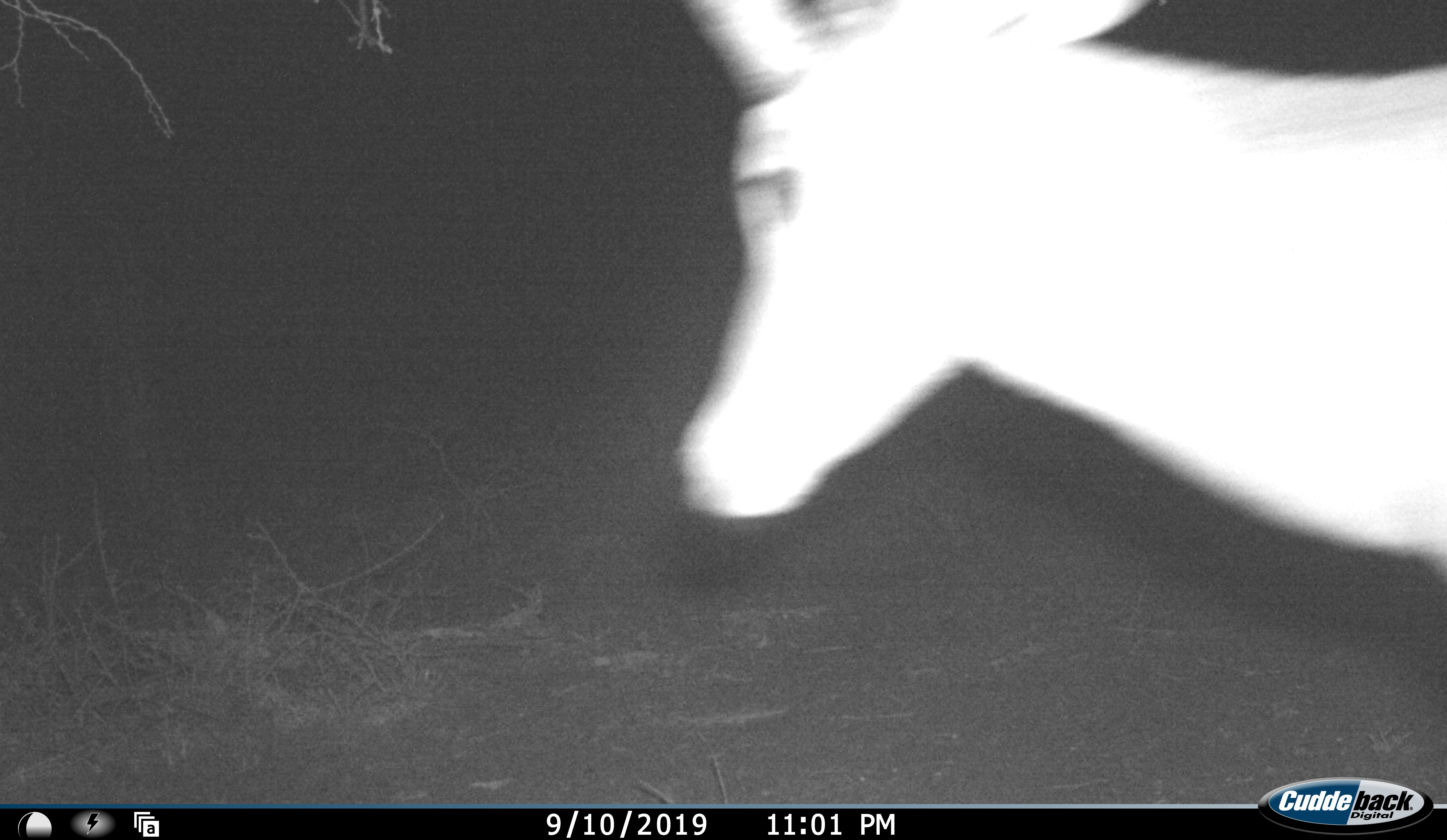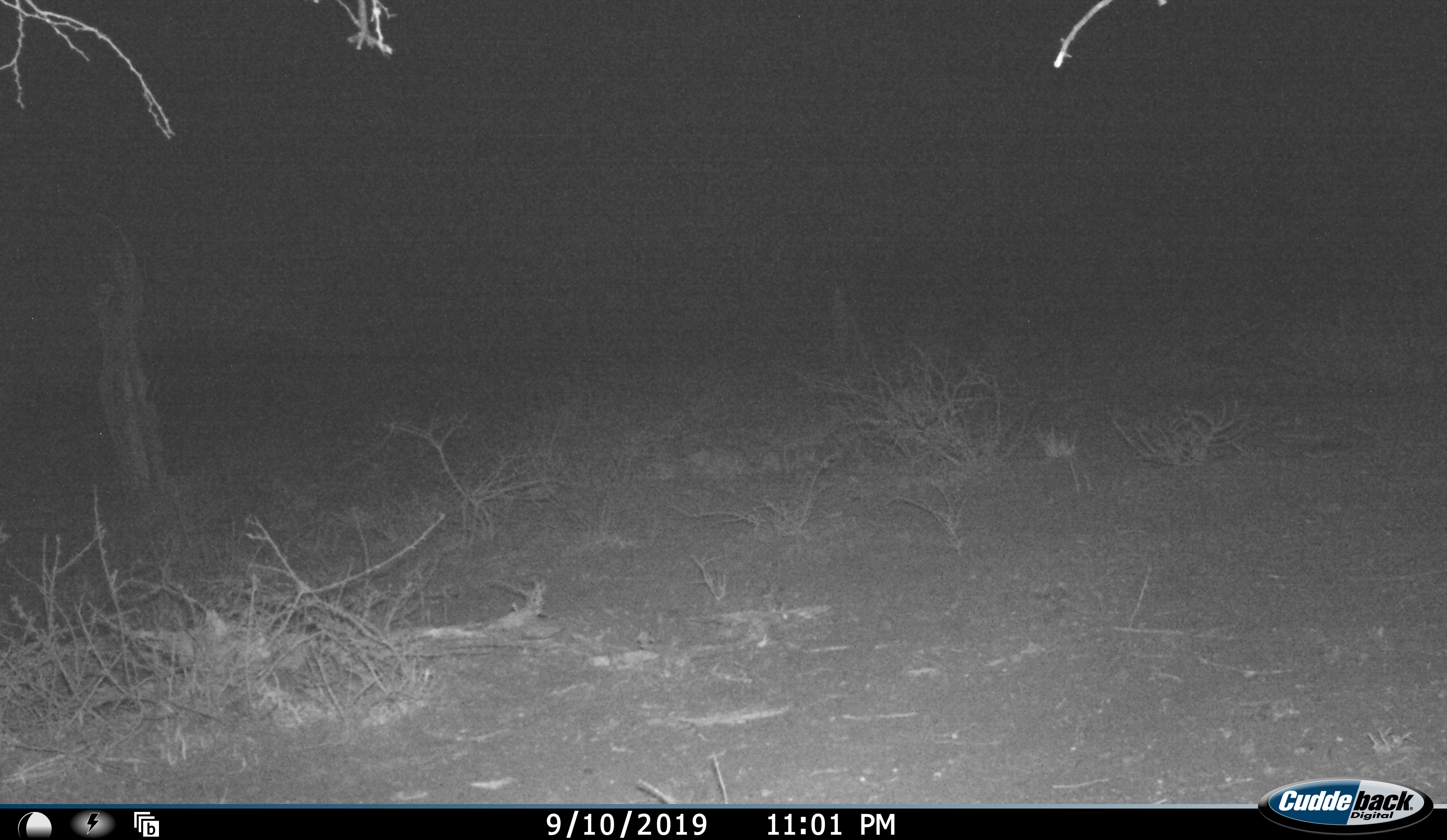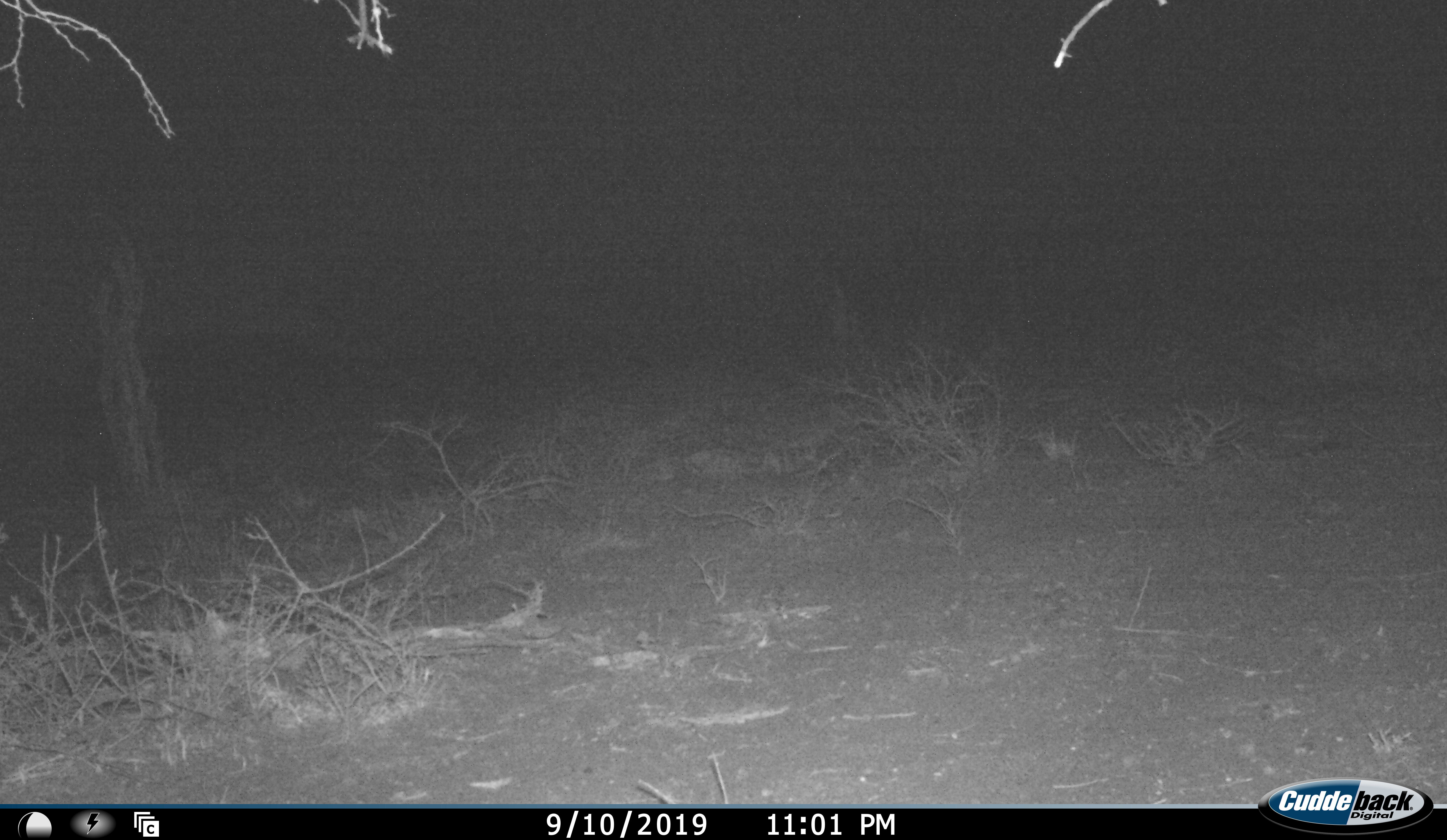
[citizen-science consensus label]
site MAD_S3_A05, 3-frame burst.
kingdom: Animalia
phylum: Chordata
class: Mammalia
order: Artiodactyla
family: Bovidae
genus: Aepyceros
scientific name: Aepyceros melampus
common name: impala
Impala (Aepyceros melampus), count 1. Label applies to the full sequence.